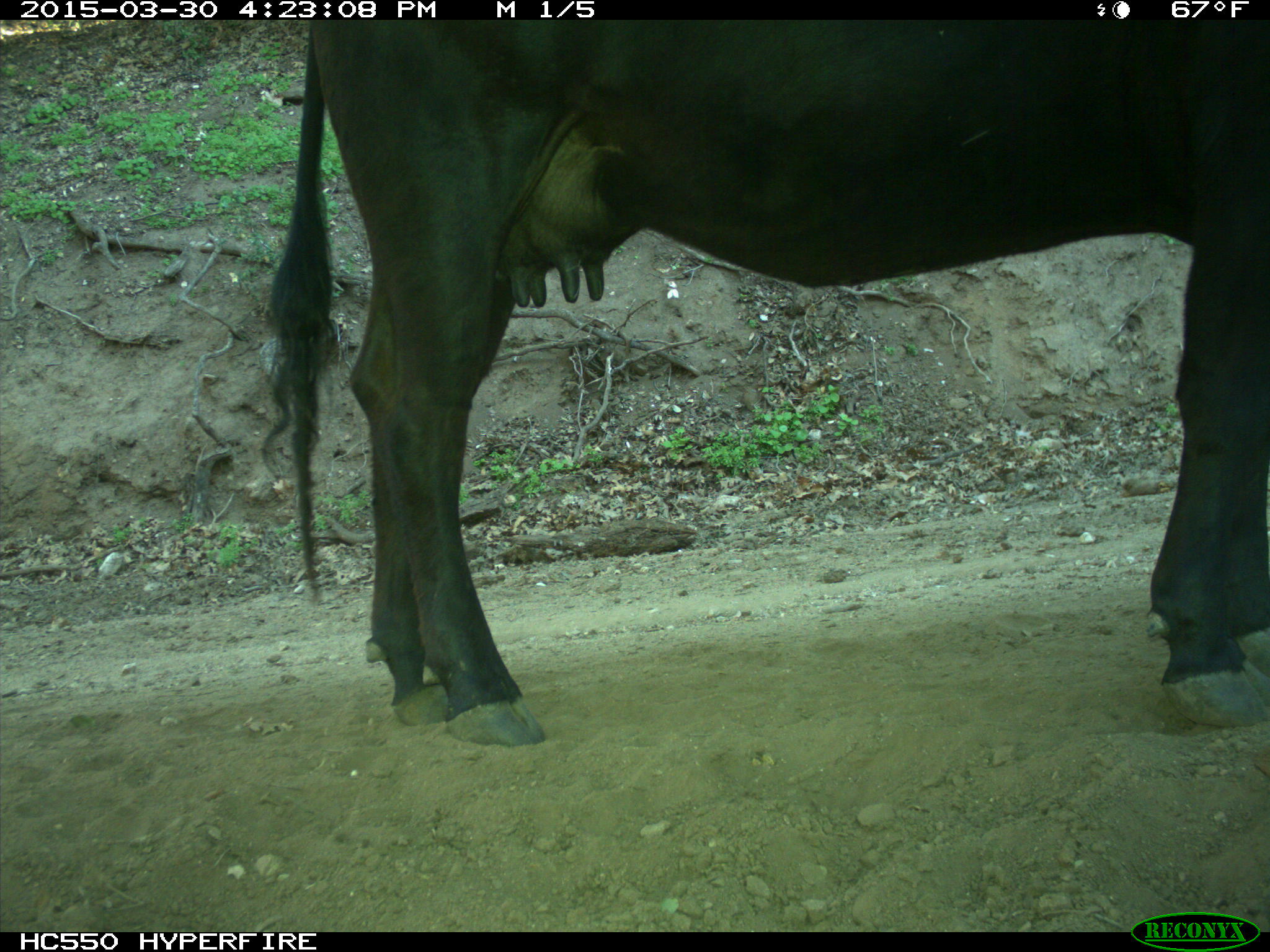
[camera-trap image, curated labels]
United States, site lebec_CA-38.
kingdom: Animalia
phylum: Chordata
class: Mammalia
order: Artiodactyla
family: Bovidae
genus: Bos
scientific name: Bos taurus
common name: domestic cow